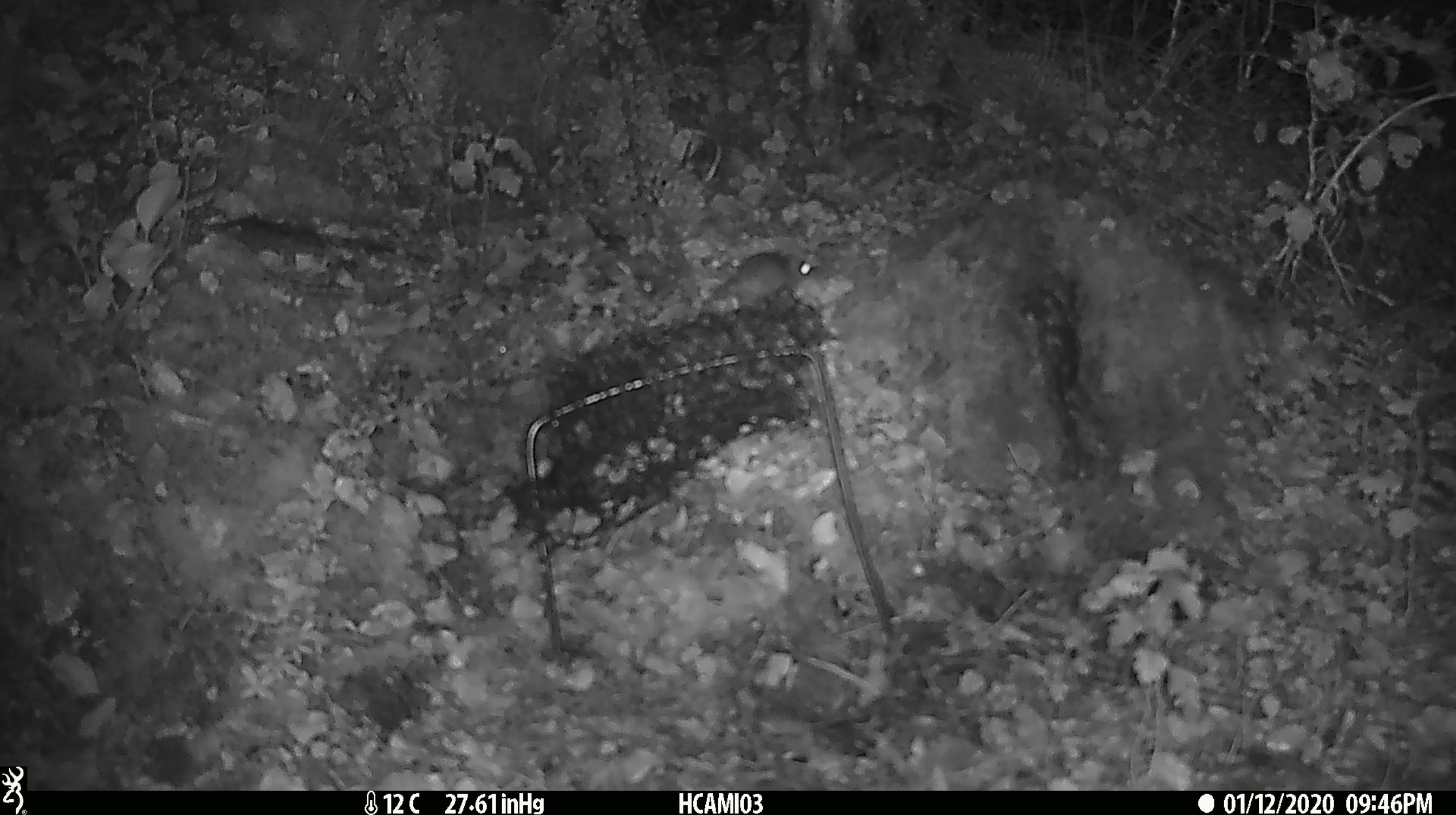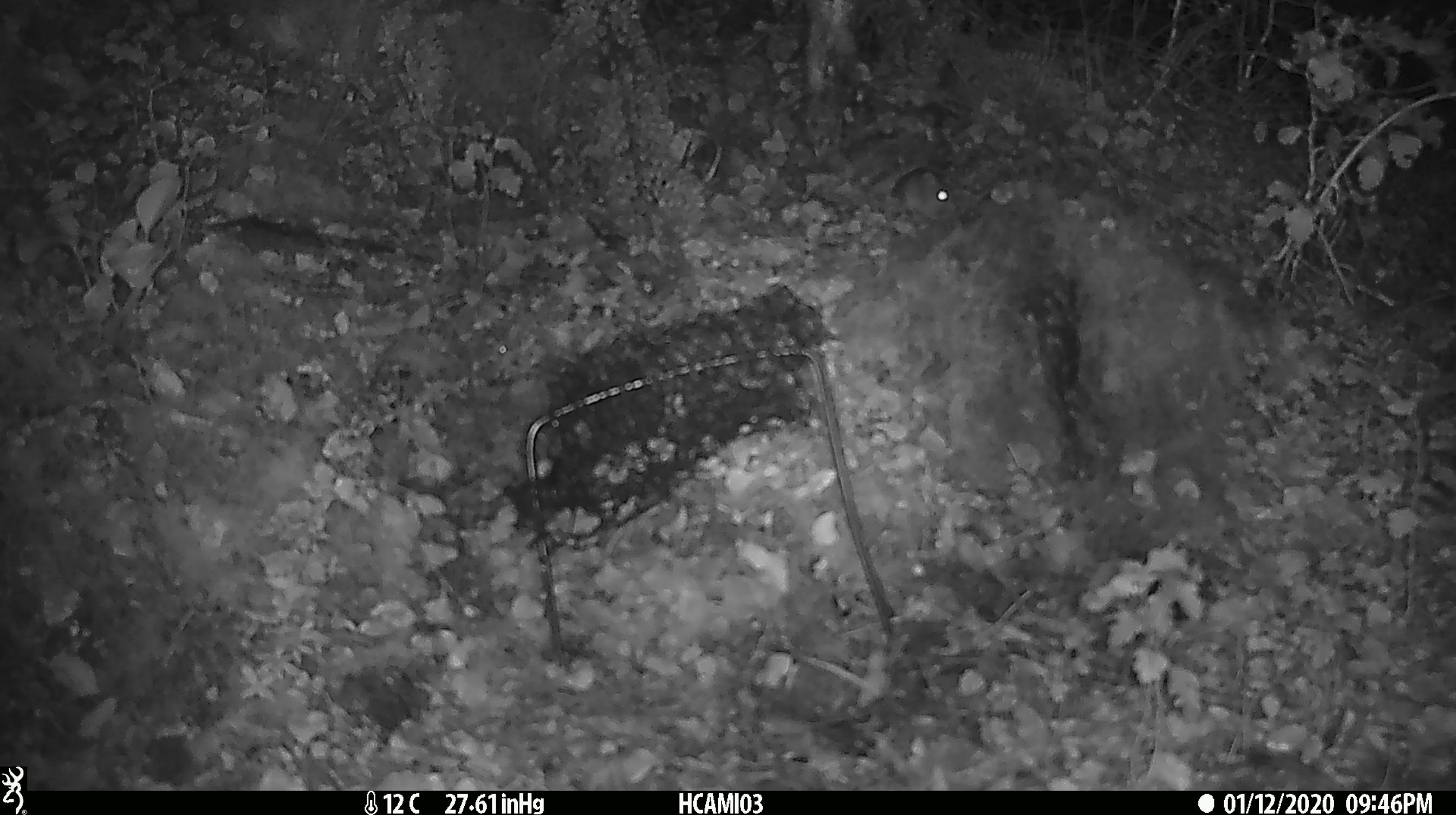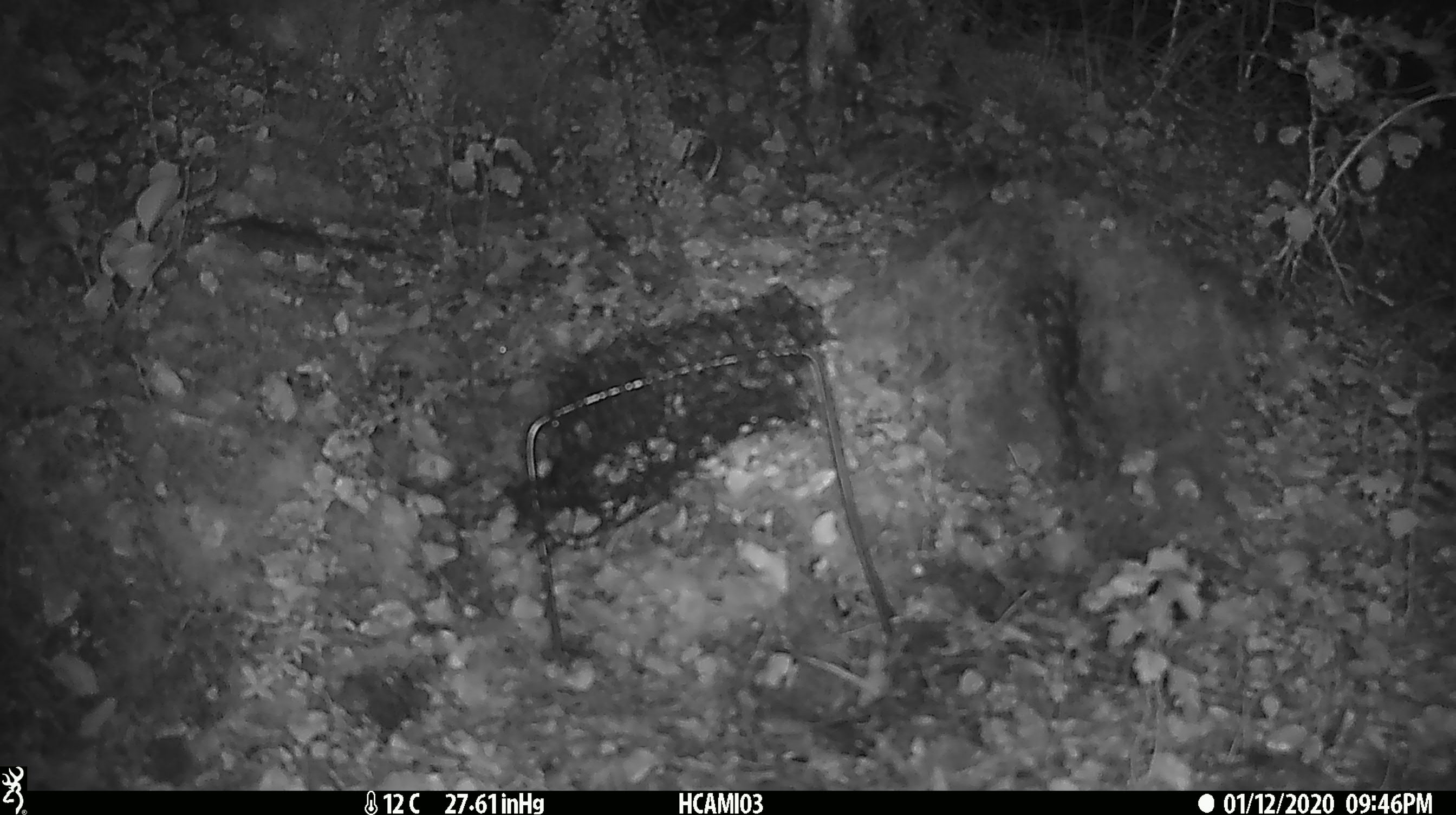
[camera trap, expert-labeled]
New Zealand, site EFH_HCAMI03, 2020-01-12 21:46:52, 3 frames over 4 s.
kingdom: Animalia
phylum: Chordata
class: Mammalia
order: Rodentia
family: Muridae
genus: Mus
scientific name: Mus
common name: mouse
Mouse (Mus).